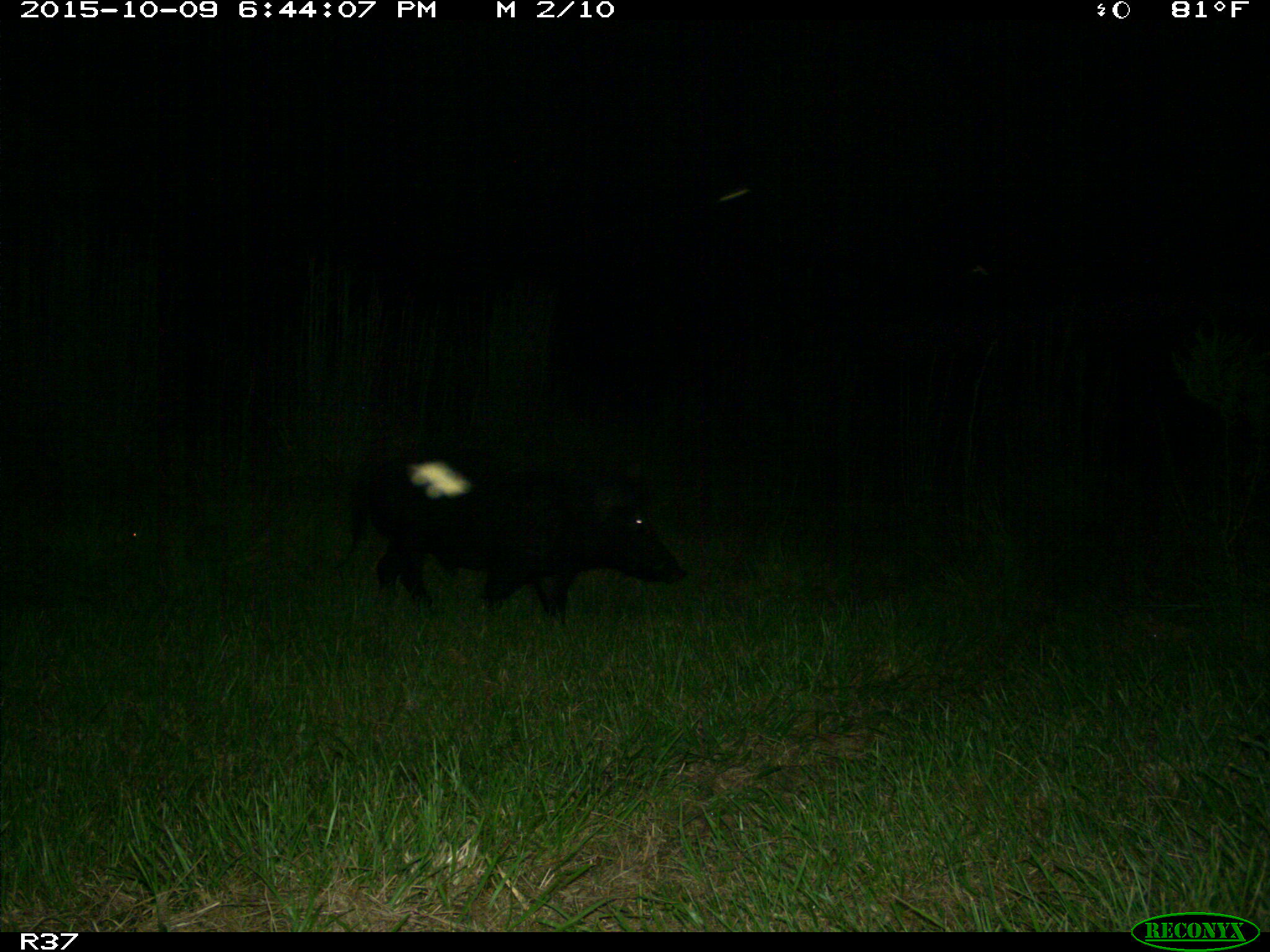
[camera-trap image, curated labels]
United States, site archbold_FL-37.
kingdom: Animalia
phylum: Chordata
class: Mammalia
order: Artiodactyla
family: Suidae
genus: Sus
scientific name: Sus scrofa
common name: wild boar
Sus scrofa (wild boar).